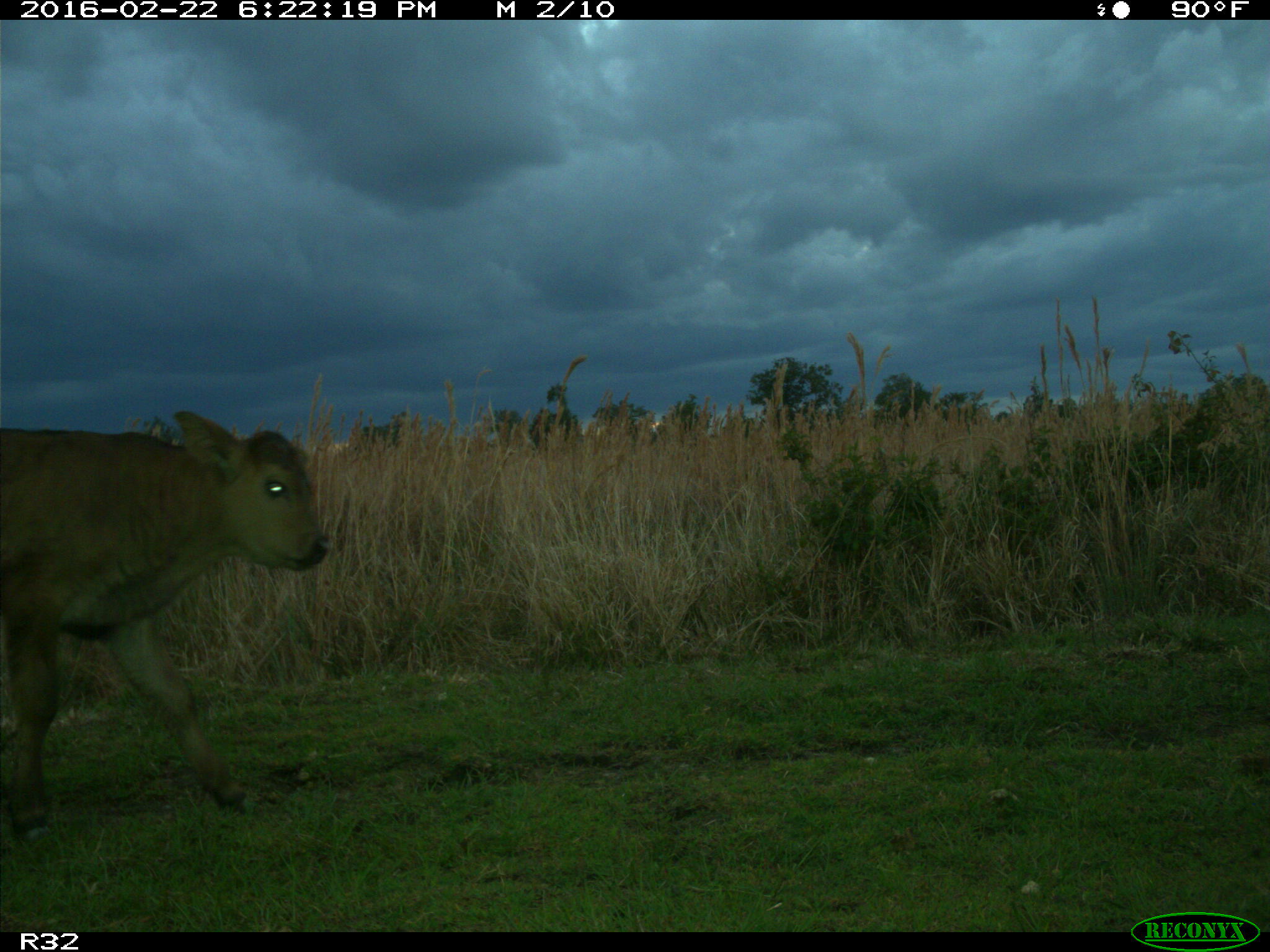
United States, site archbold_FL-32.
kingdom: Animalia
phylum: Chordata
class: Mammalia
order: Artiodactyla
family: Bovidae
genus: Bos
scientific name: Bos taurus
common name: domestic cow